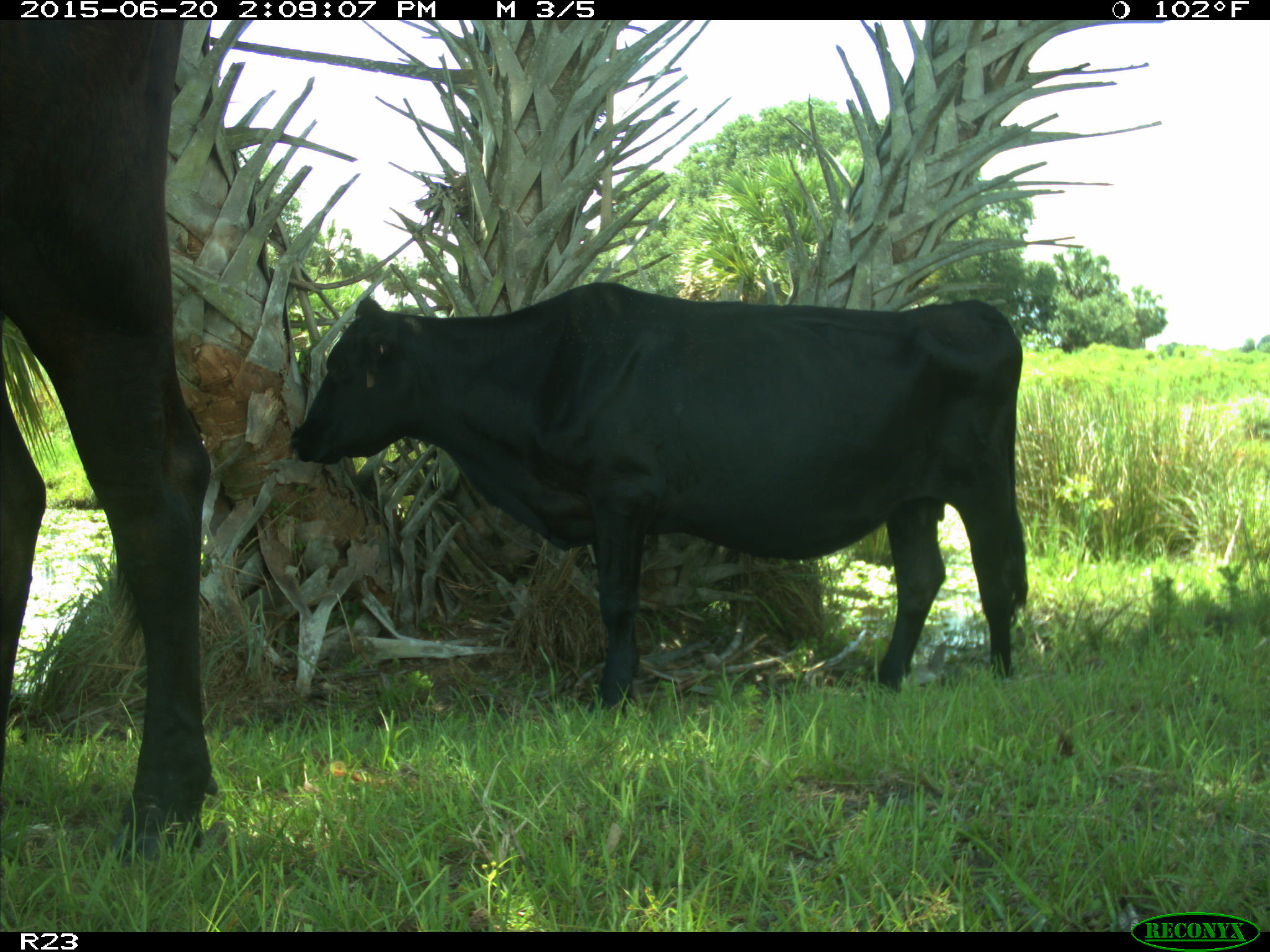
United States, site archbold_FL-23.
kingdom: Animalia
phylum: Chordata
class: Mammalia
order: Artiodactyla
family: Bovidae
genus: Bos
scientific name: Bos taurus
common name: domestic cow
Bos taurus (domestic cow).